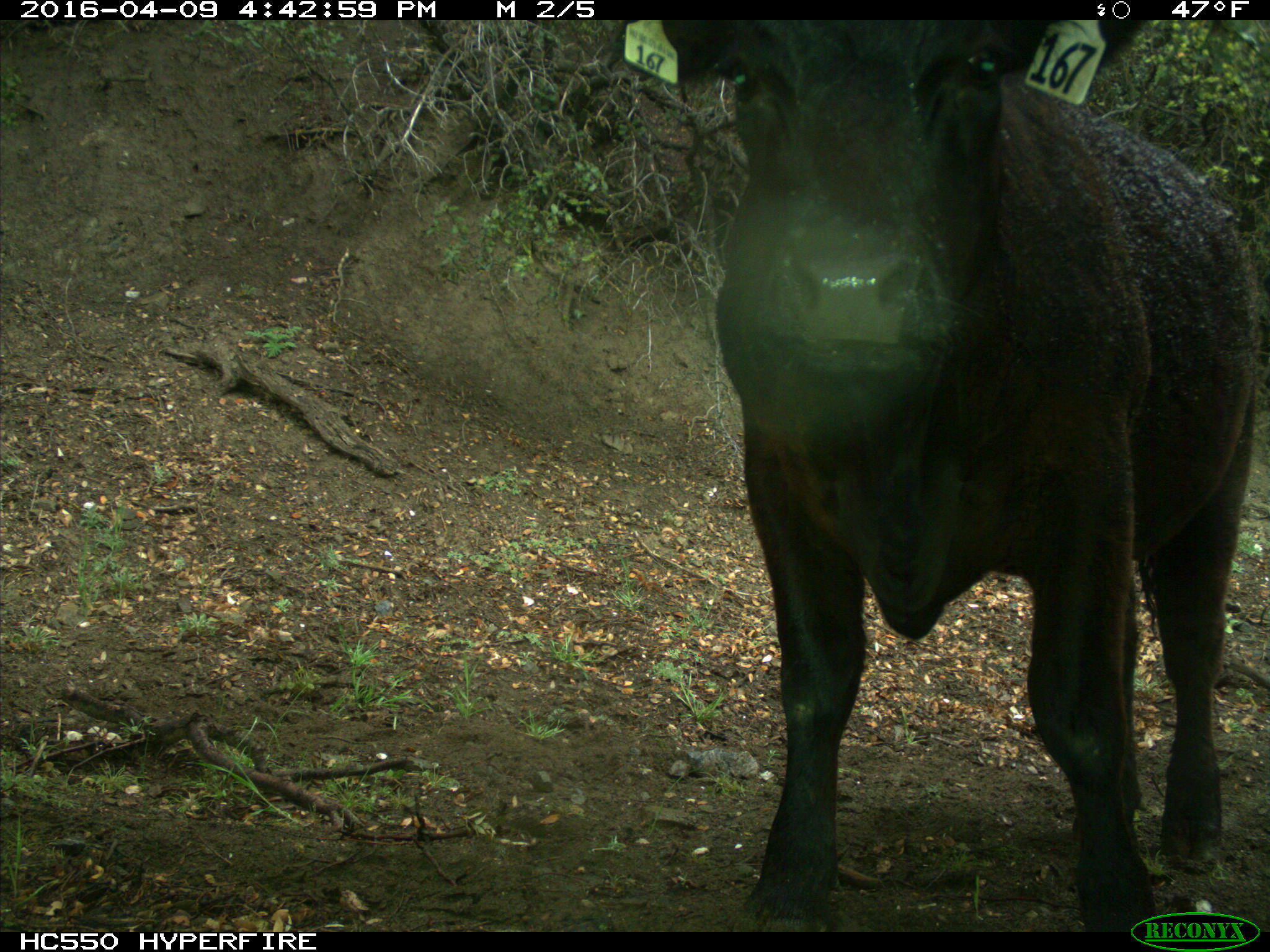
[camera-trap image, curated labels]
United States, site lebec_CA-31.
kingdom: Animalia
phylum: Chordata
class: Mammalia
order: Artiodactyla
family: Bovidae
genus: Bos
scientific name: Bos taurus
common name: domestic cow